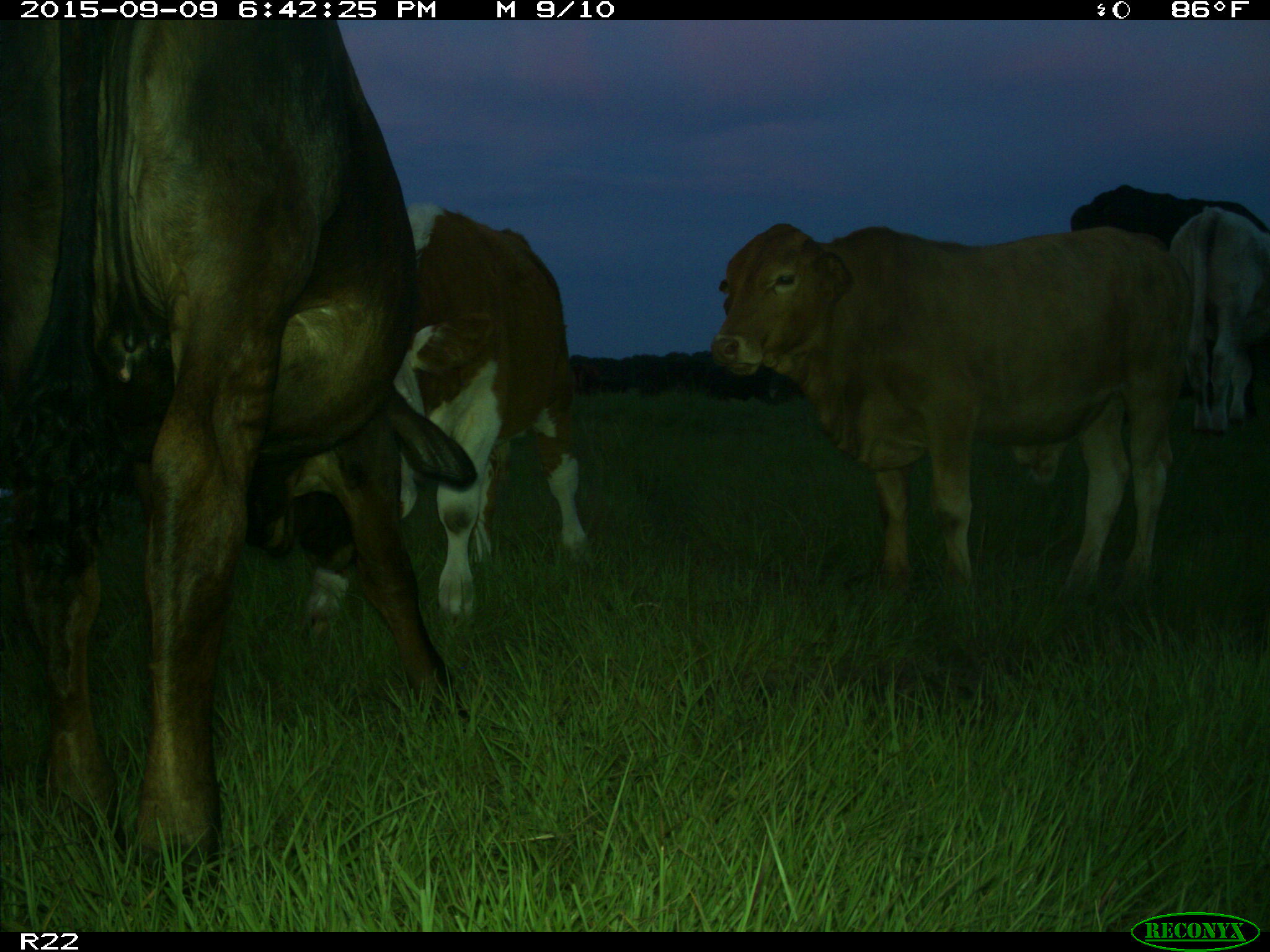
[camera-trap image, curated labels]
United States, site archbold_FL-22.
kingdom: Animalia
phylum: Chordata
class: Mammalia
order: Artiodactyla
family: Bovidae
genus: Bos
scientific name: Bos taurus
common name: domestic cow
Bos taurus (domestic cow).